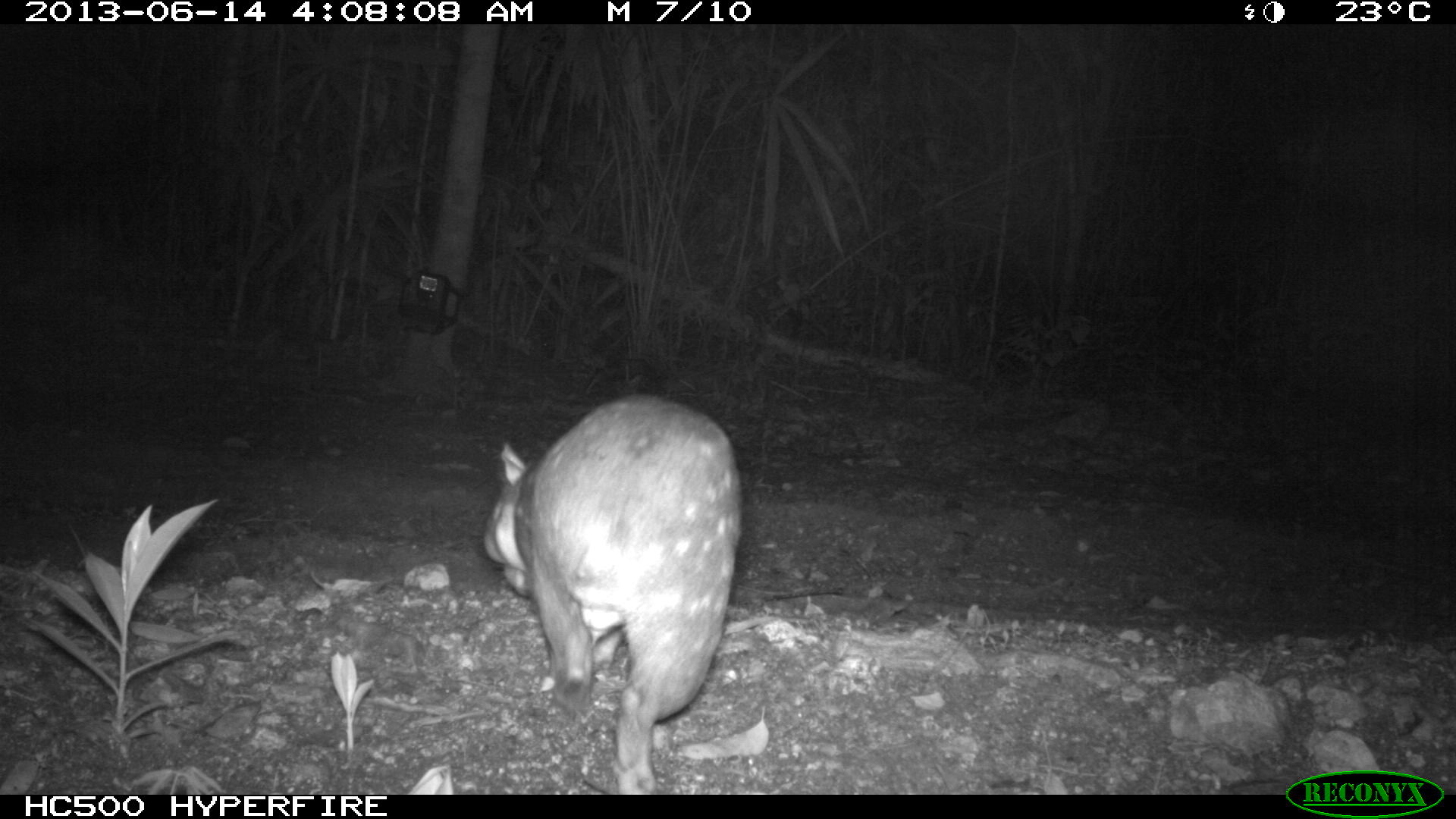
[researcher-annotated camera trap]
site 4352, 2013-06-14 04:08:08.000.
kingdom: Animalia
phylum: Chordata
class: Mammalia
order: Rodentia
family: Cuniculidae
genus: Cuniculus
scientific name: Cuniculus paca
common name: lowland paca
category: agouti paca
Agouti paca (lowland paca) (Cuniculus paca), count 1.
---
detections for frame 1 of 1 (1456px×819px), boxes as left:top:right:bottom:
agouti paca: 481:394:742:789